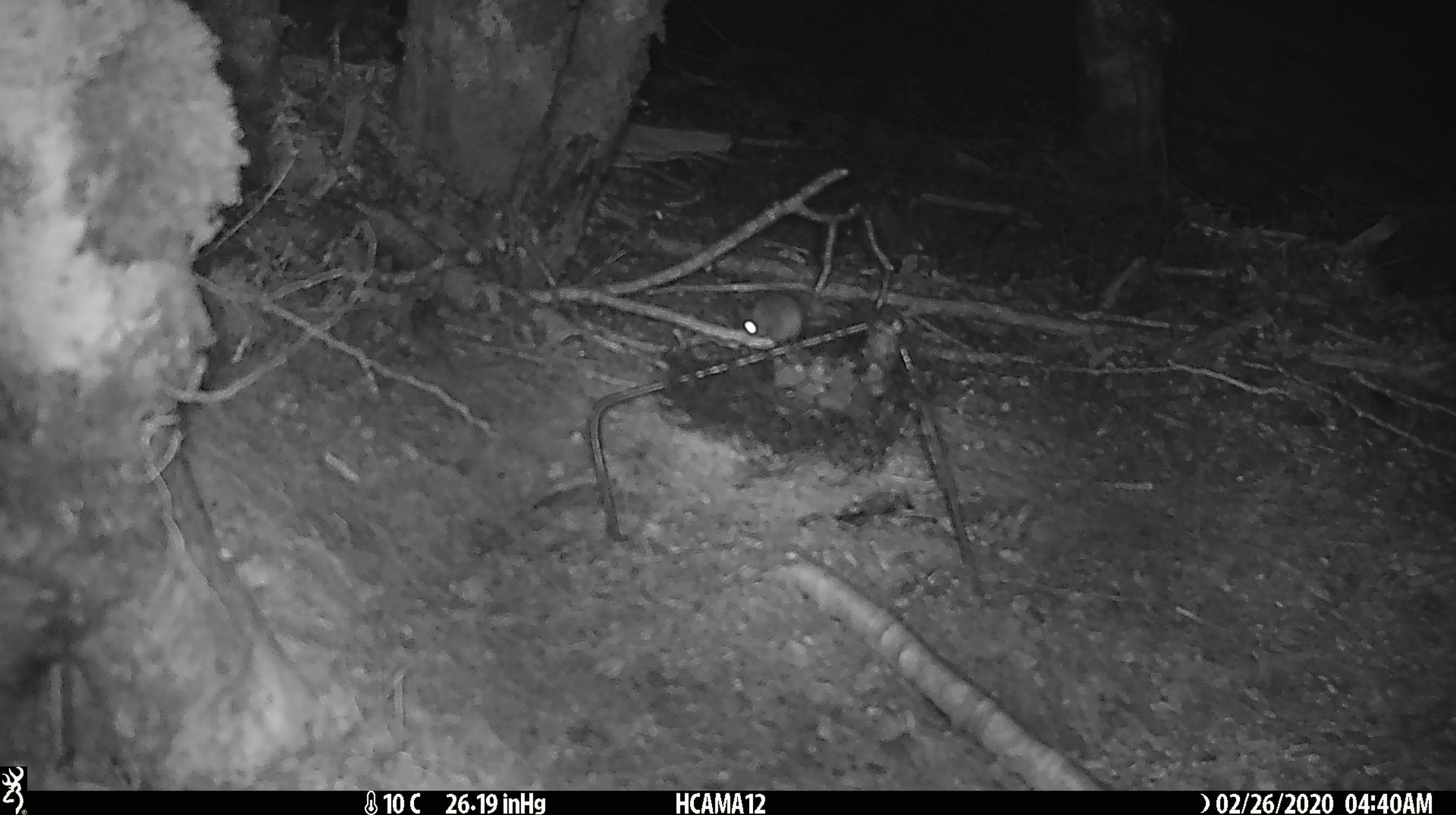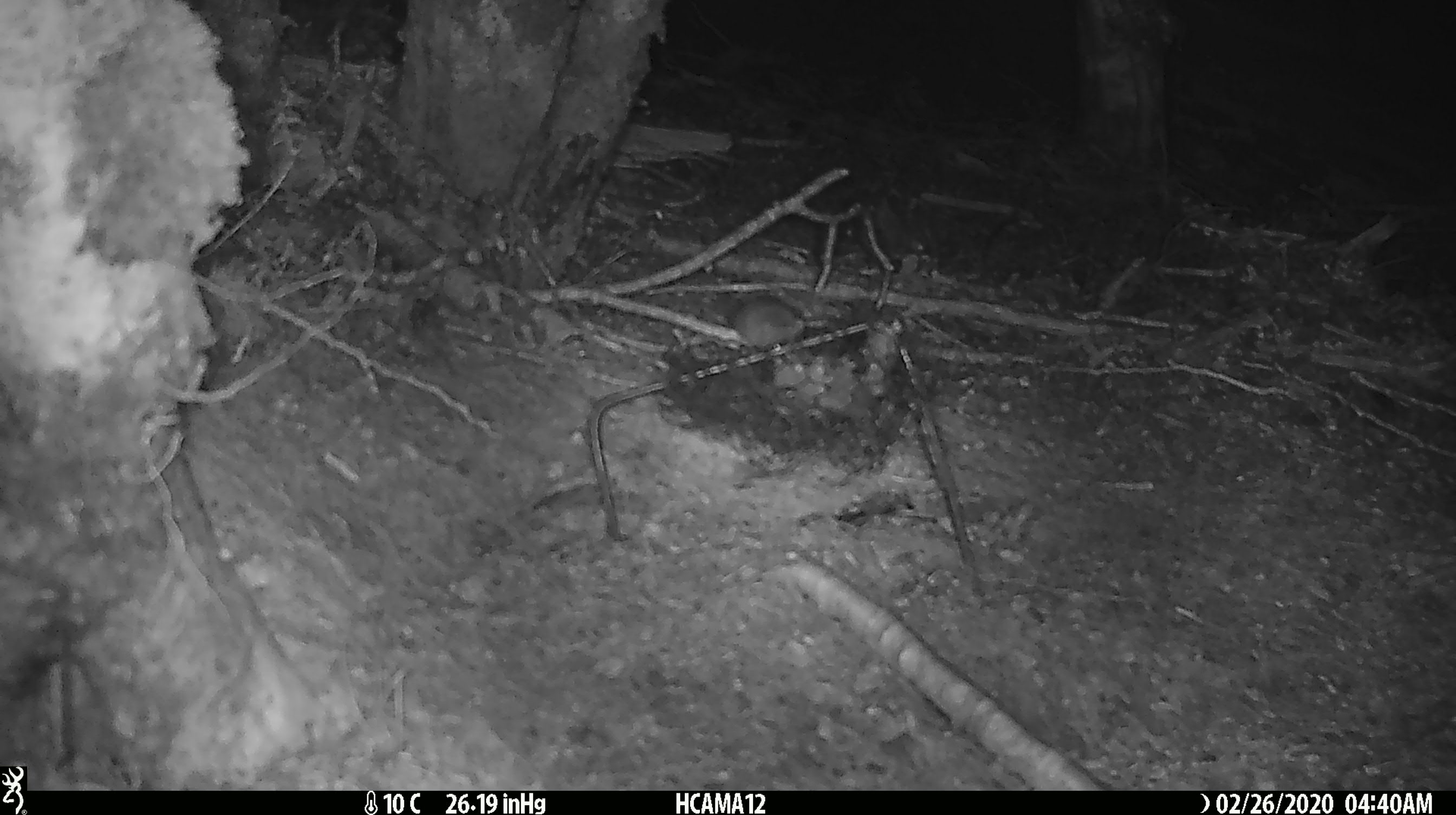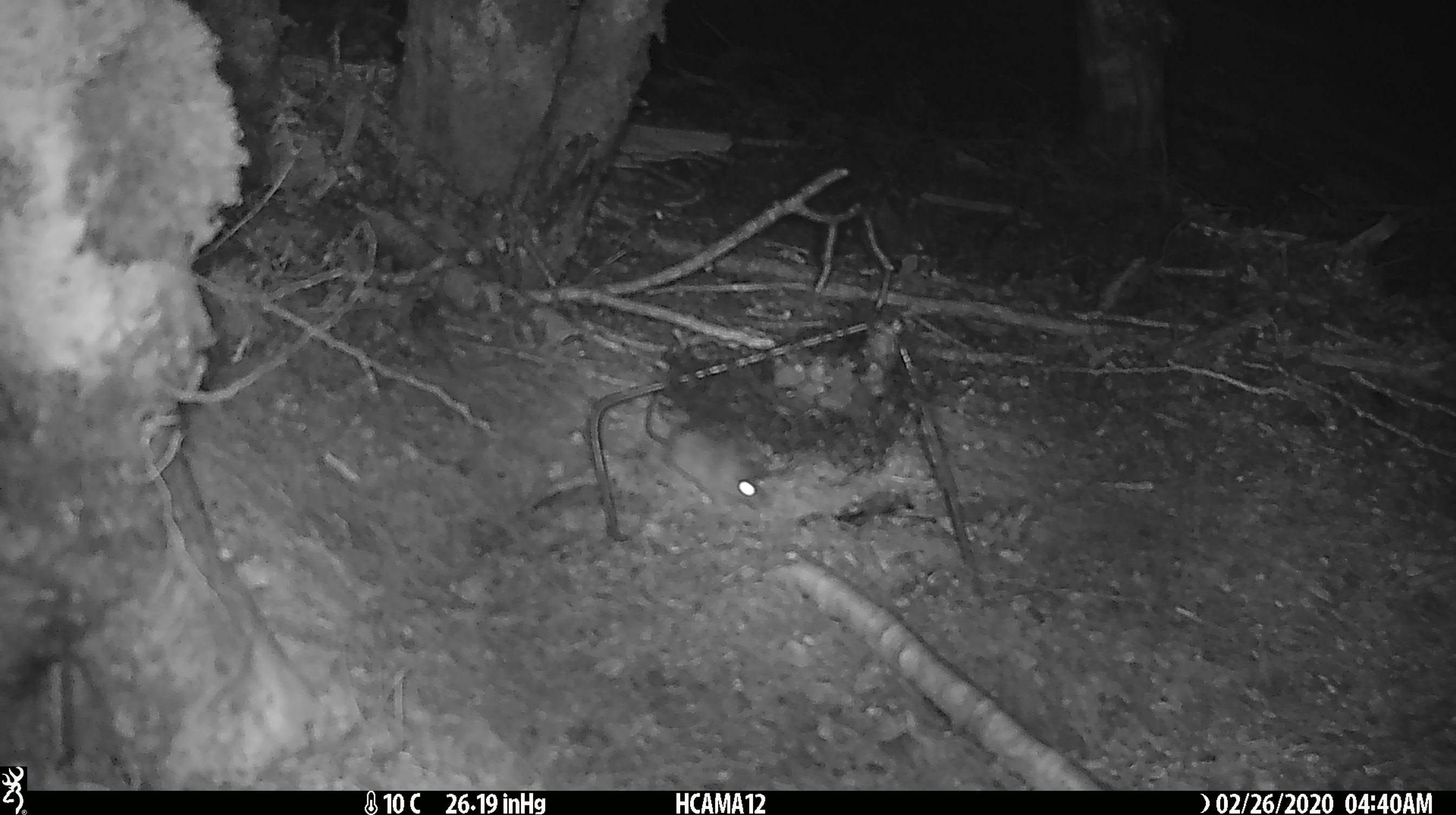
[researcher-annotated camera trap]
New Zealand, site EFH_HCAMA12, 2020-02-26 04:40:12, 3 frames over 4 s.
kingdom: Animalia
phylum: Chordata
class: Mammalia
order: Rodentia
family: Muridae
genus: Mus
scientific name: Mus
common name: mouse